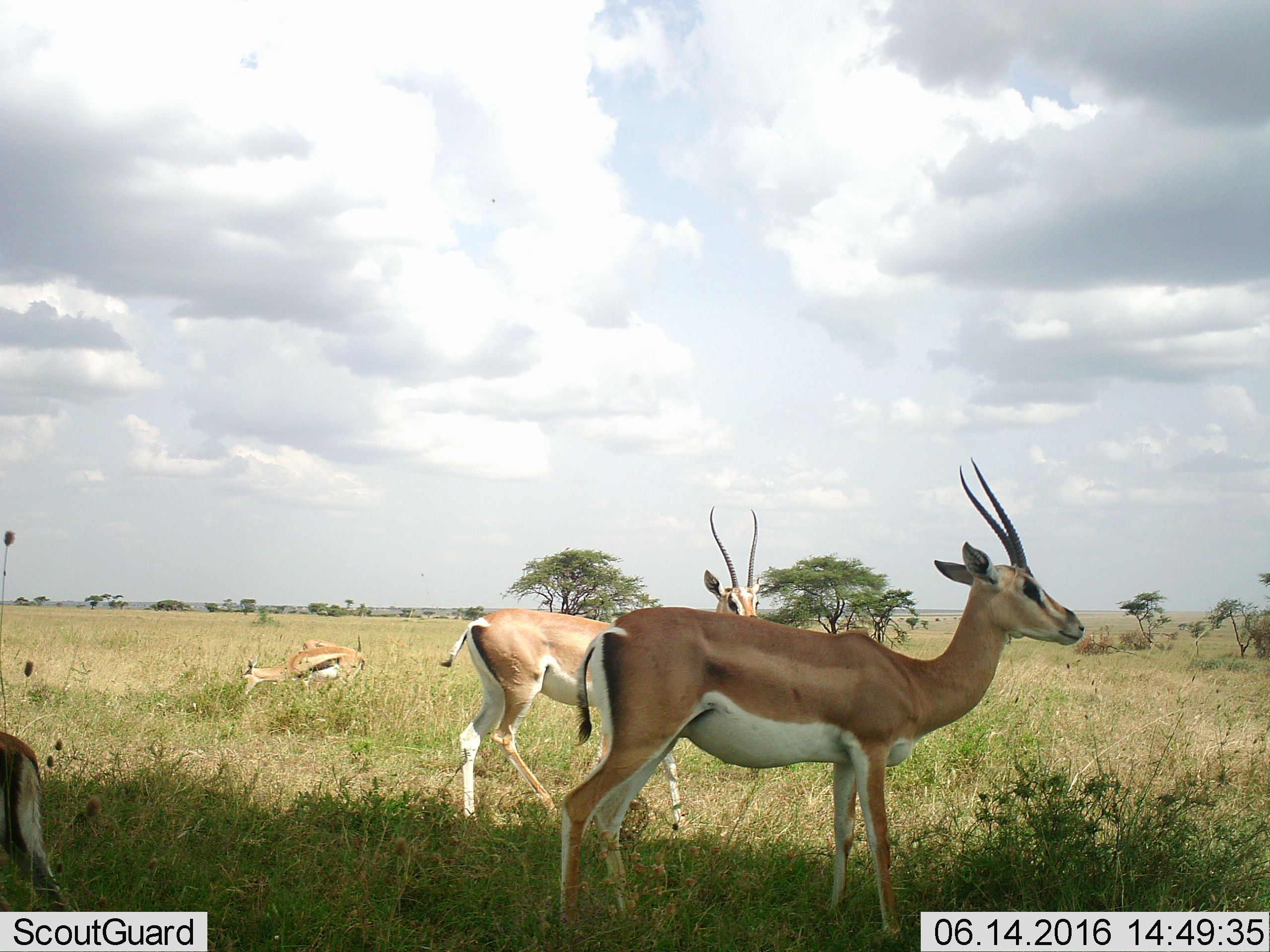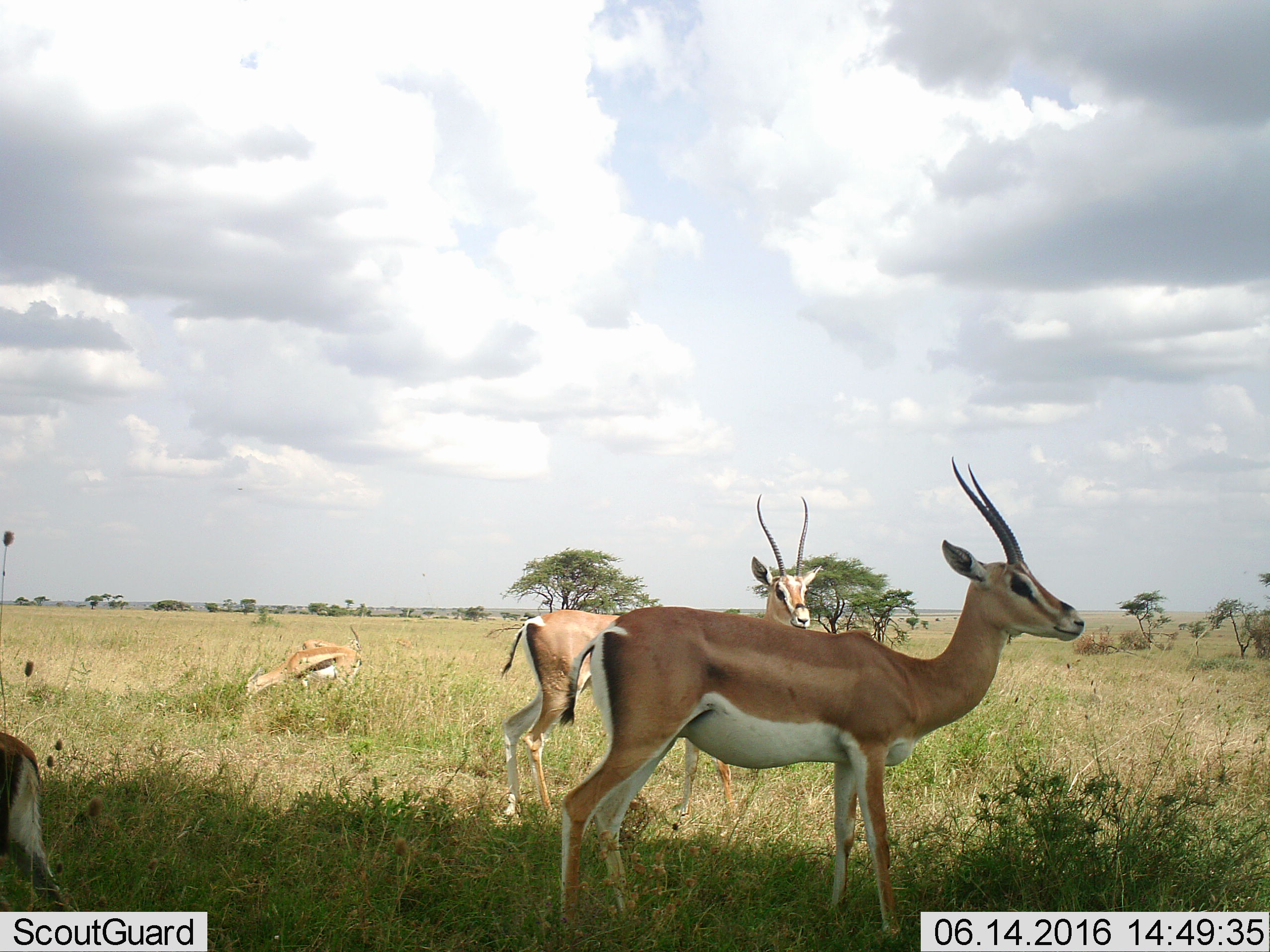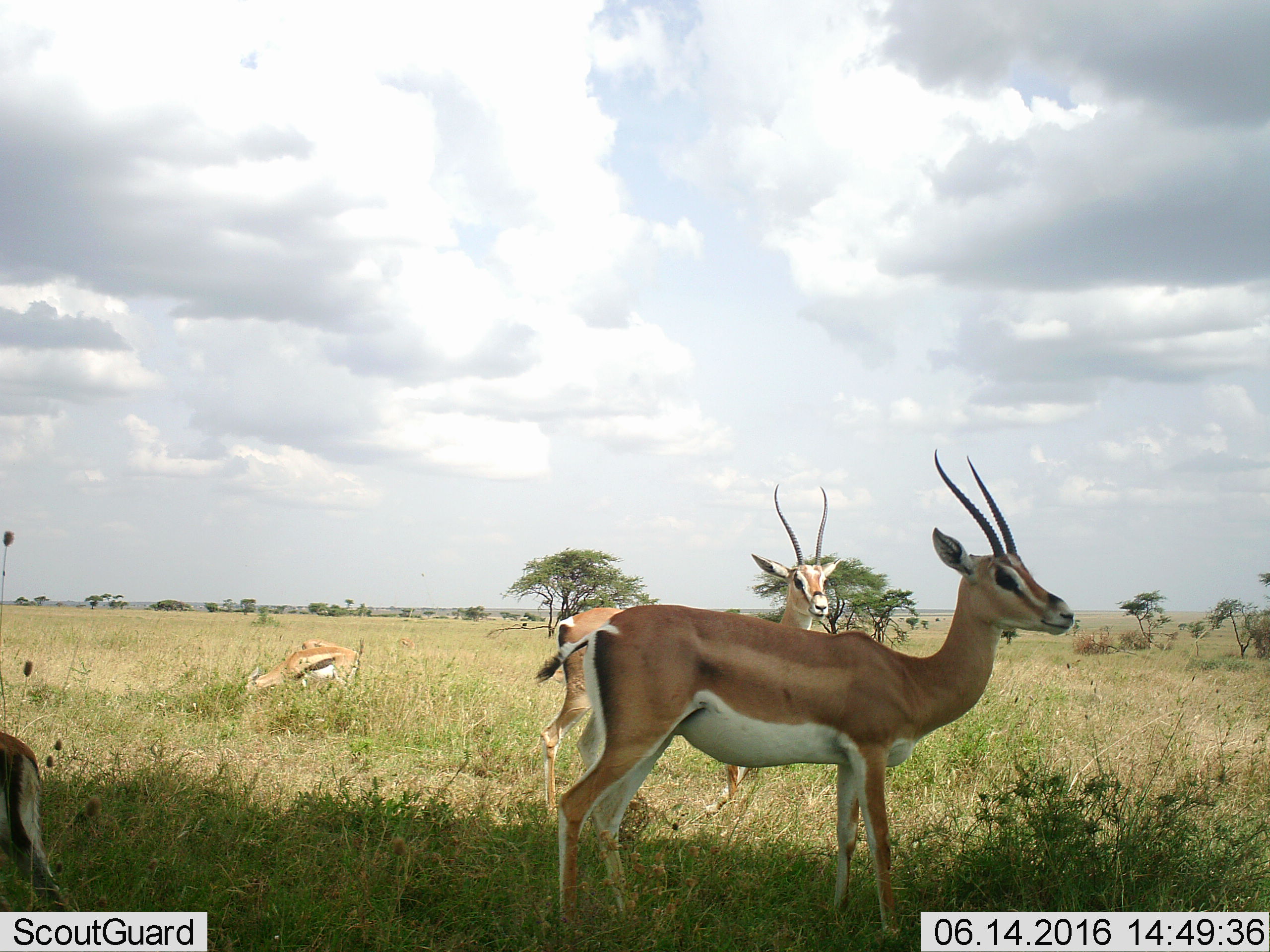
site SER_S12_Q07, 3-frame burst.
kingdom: Animalia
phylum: Chordata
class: Mammalia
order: Artiodactyla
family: Bovidae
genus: Nanger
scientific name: Nanger granti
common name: grant's gazelle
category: gazellegrants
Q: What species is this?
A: Gazellegrants (grant's gazelle) (Nanger granti).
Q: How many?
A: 3.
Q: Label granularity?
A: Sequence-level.